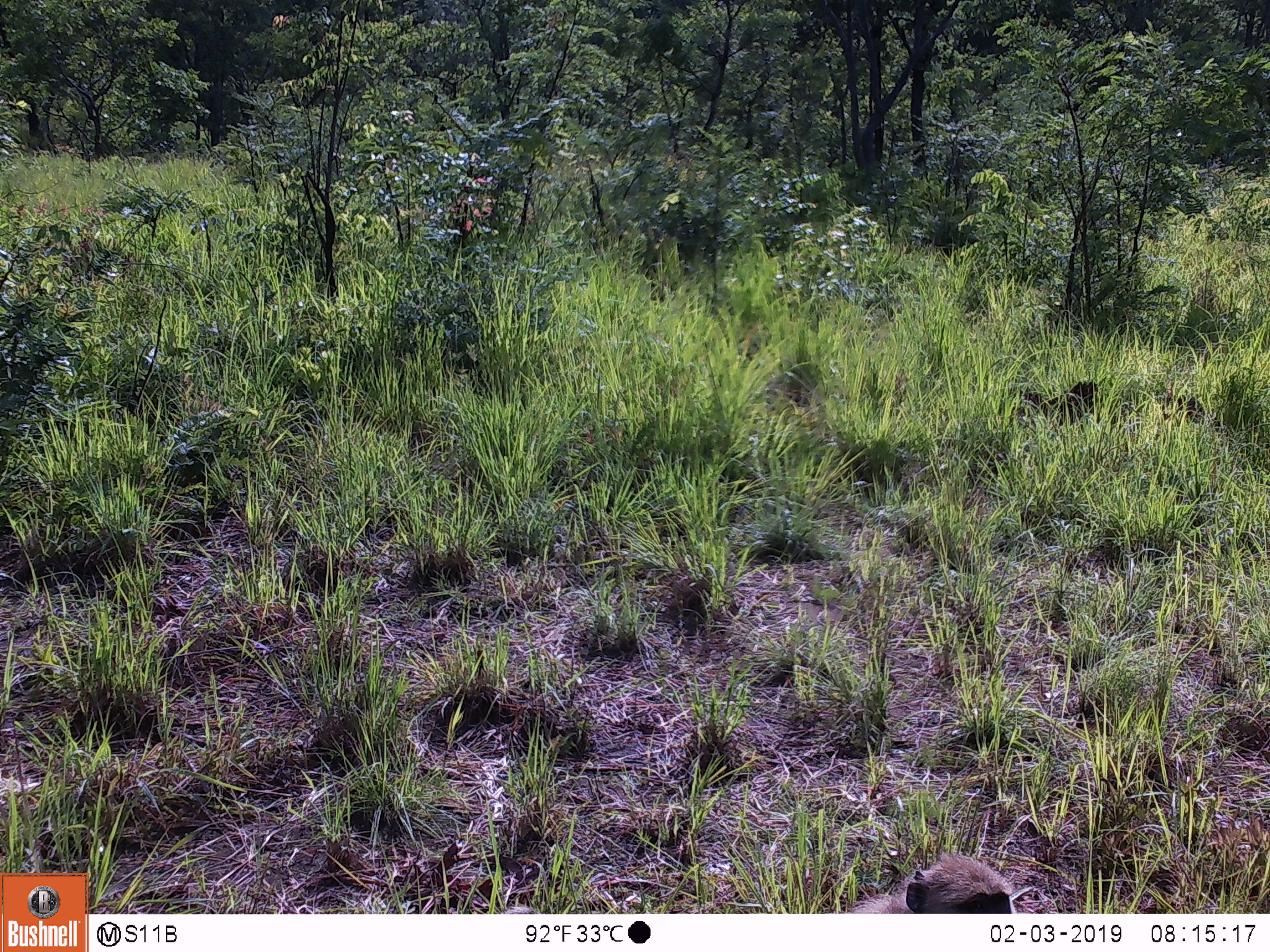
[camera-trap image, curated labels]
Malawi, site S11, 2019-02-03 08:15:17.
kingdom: Animalia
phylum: Chordata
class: Mammalia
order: Primates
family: Cercopithecidae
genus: Papio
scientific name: Papio cynocephalus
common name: yellow baboon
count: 1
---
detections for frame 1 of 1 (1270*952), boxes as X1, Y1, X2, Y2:
yellow baboon: 828, 848, 1027, 907